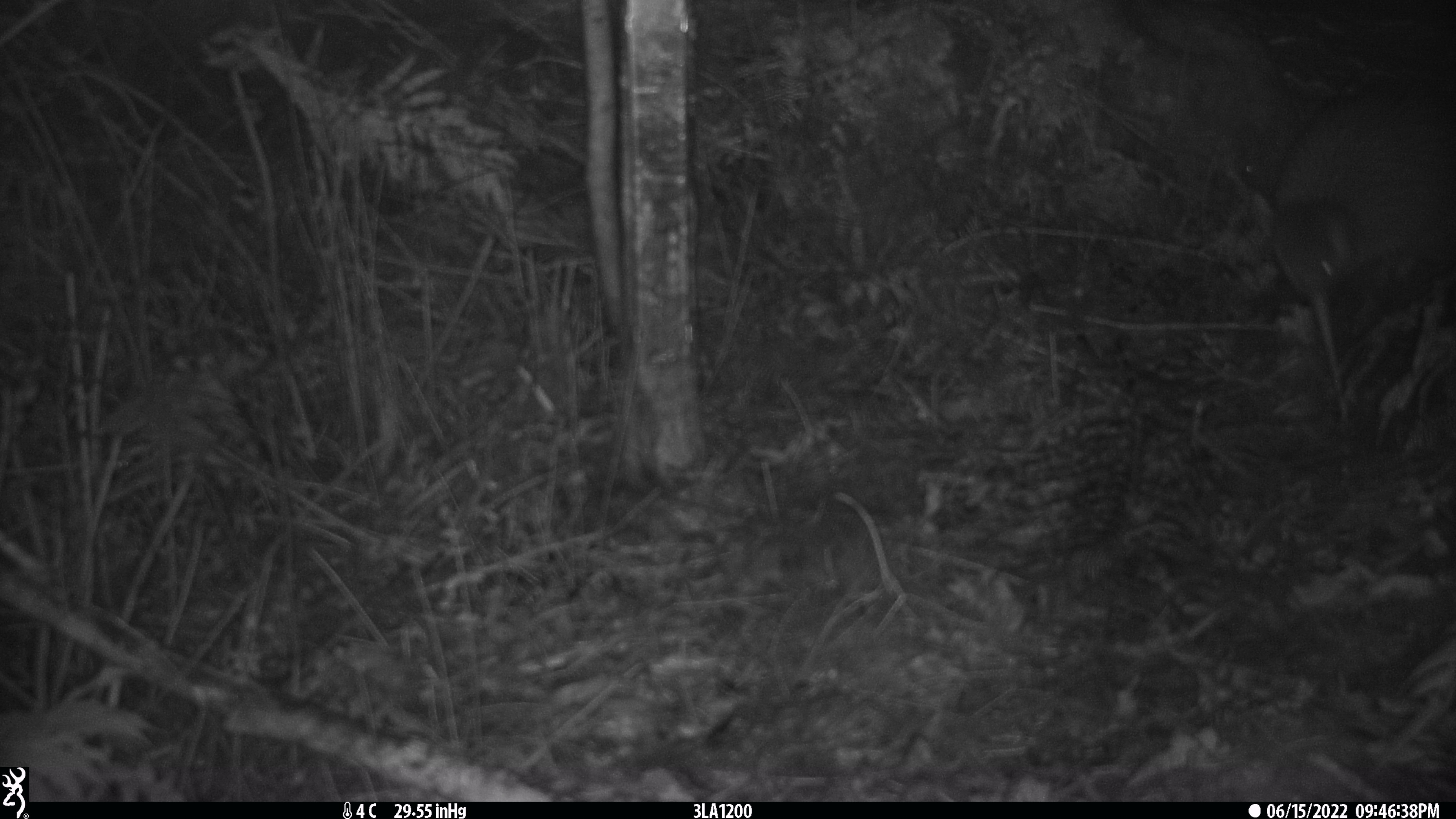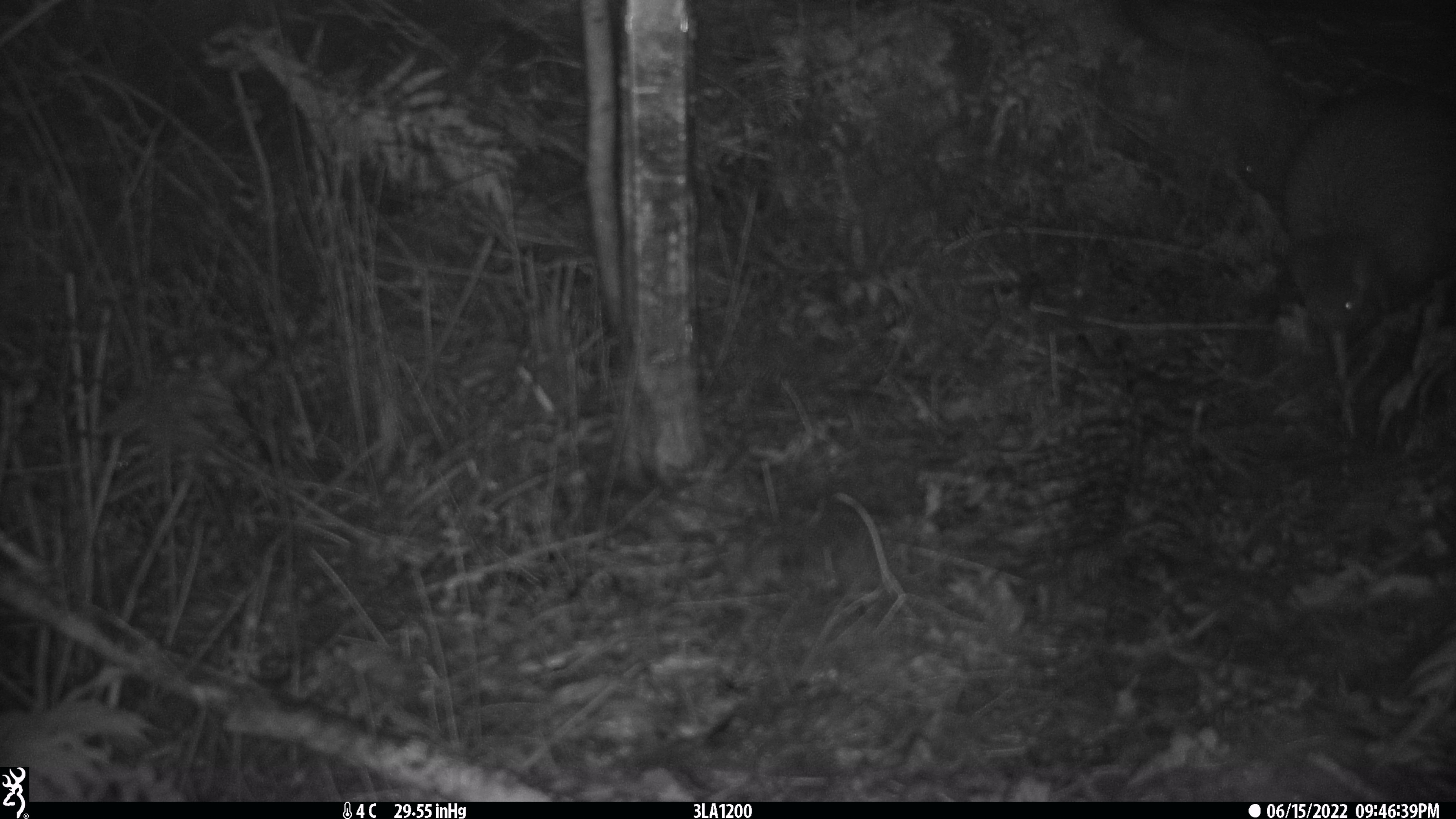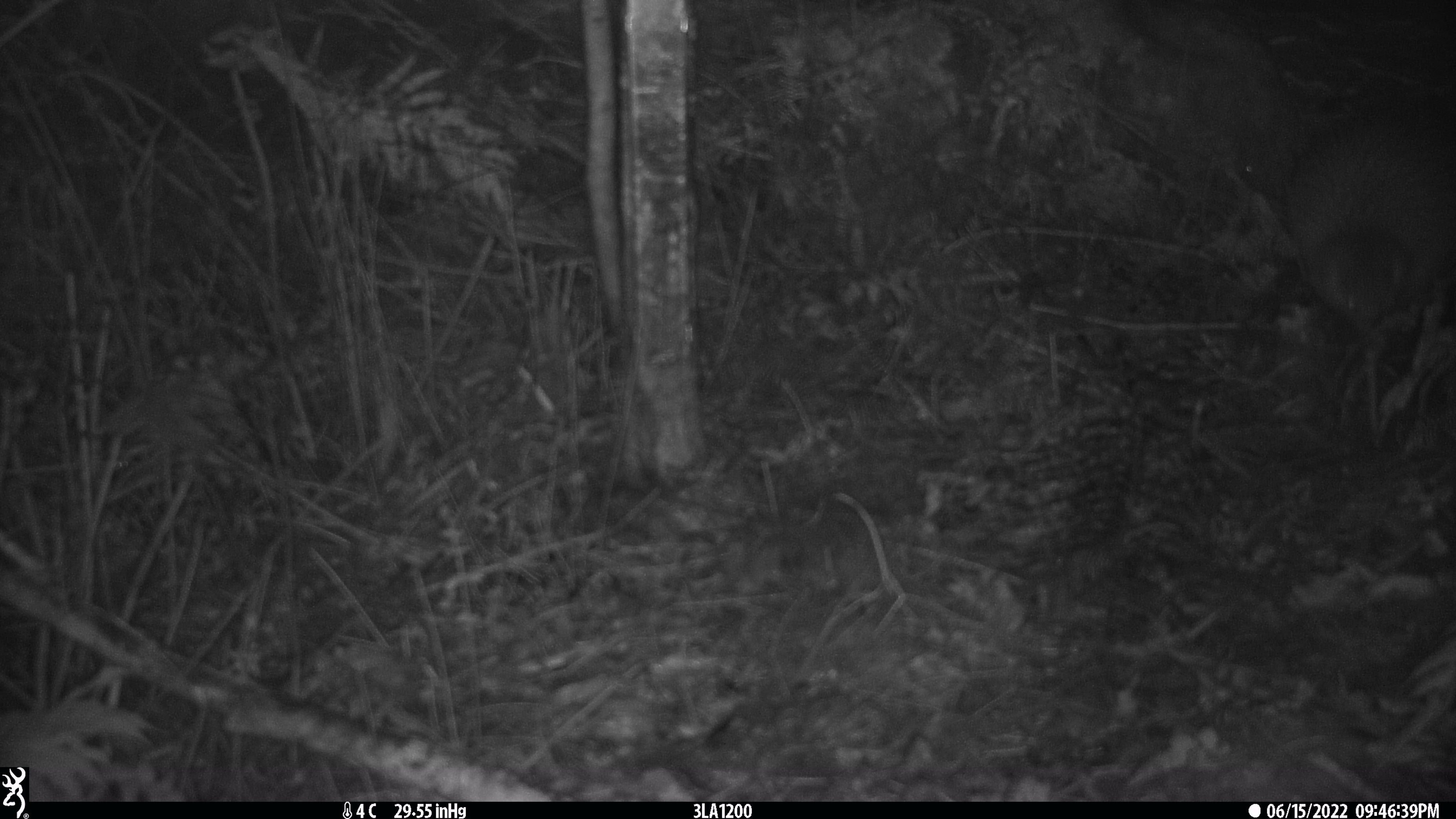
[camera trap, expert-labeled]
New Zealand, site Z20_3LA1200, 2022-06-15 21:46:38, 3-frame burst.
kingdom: Animalia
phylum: Chordata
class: Aves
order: Apterygiformes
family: Apterygidae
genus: Apteryx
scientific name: Apteryx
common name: kiwi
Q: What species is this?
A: Kiwi (Apteryx).